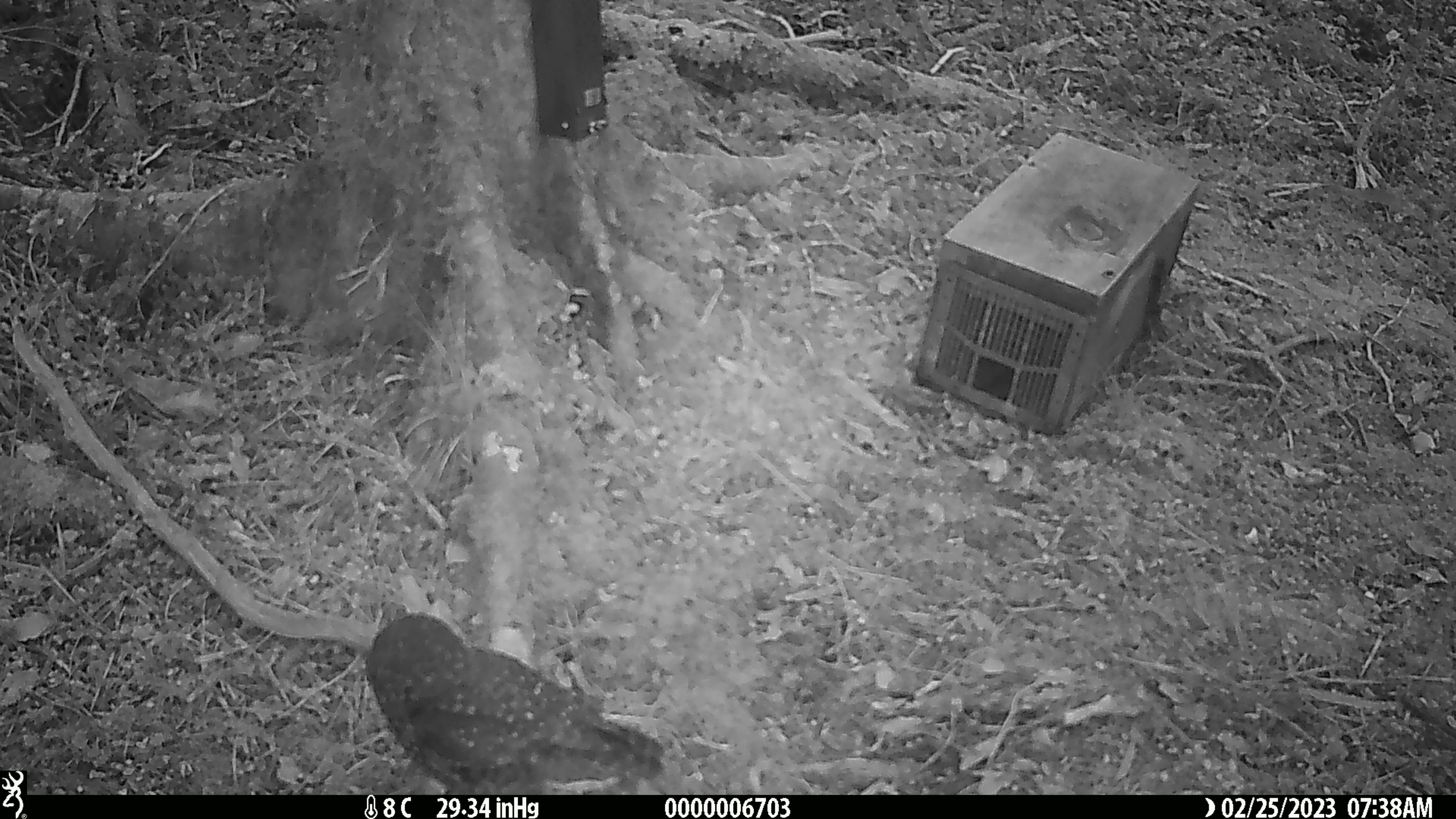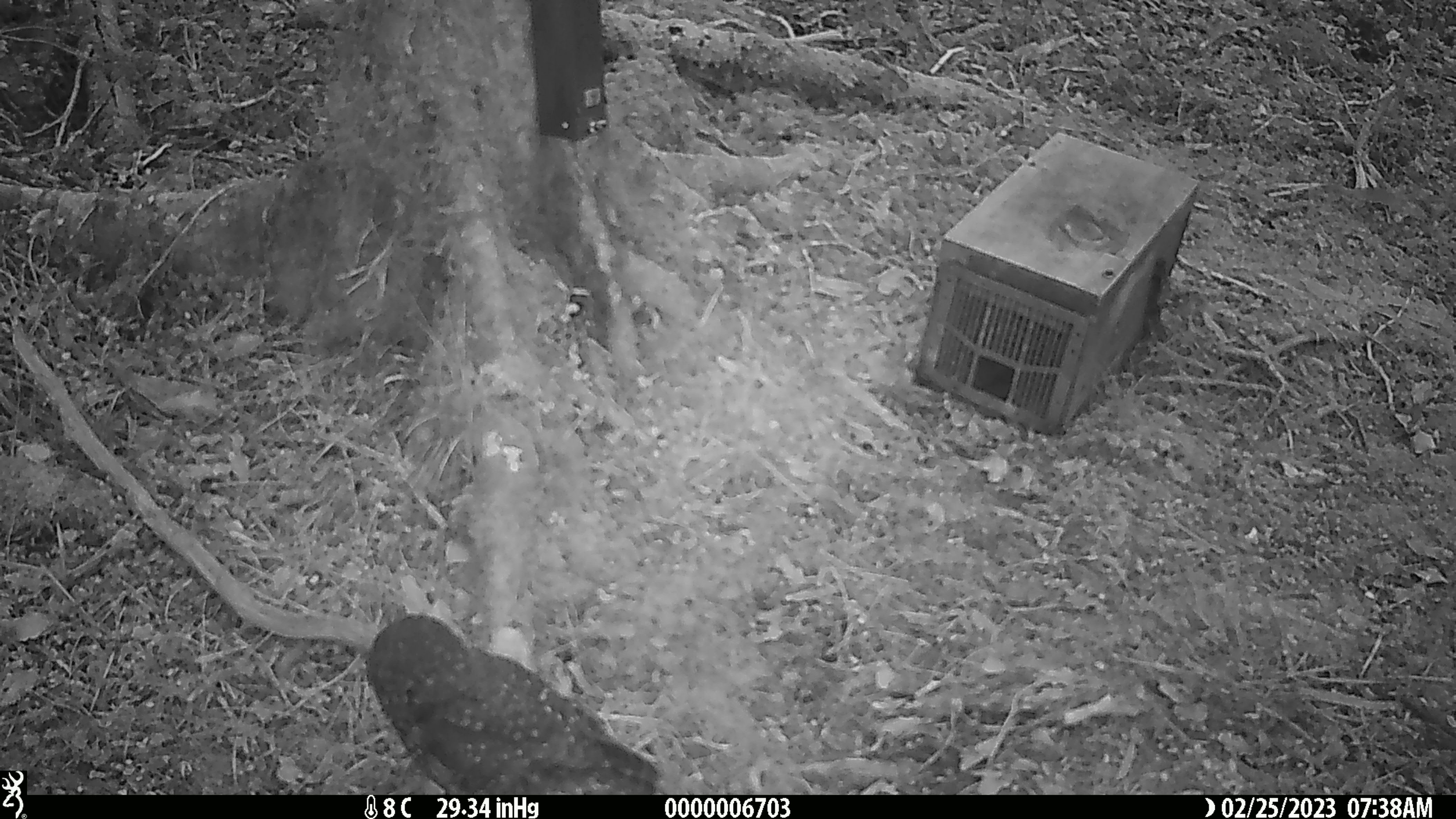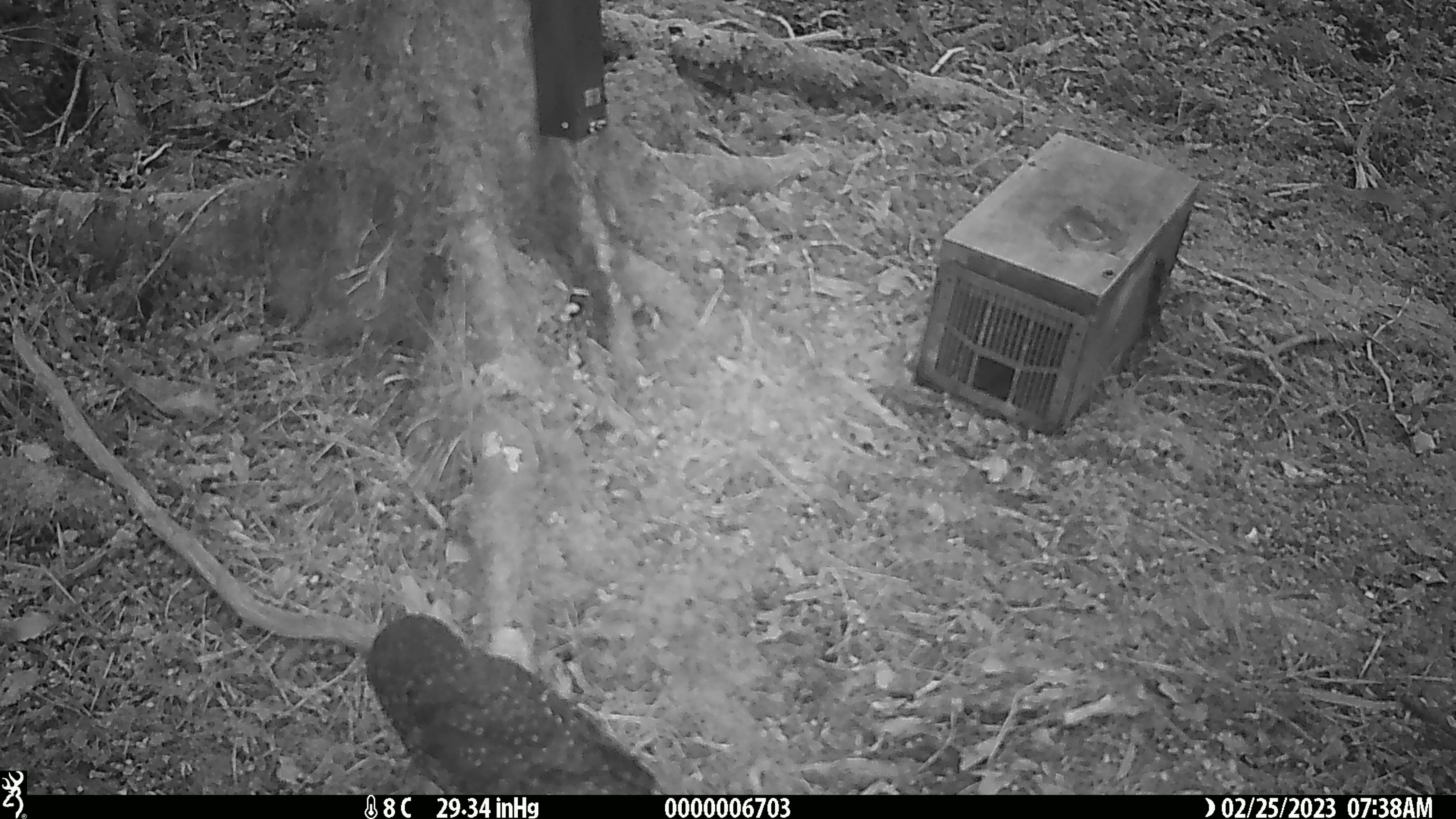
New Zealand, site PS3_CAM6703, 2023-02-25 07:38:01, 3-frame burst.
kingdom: Animalia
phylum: Chordata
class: Aves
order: Strigiformes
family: Strigidae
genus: Ninox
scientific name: Ninox novaeseelandiae novaeseelandiae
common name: morepork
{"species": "morepork (Ninox novaeseelandiae novaeseelandiae)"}